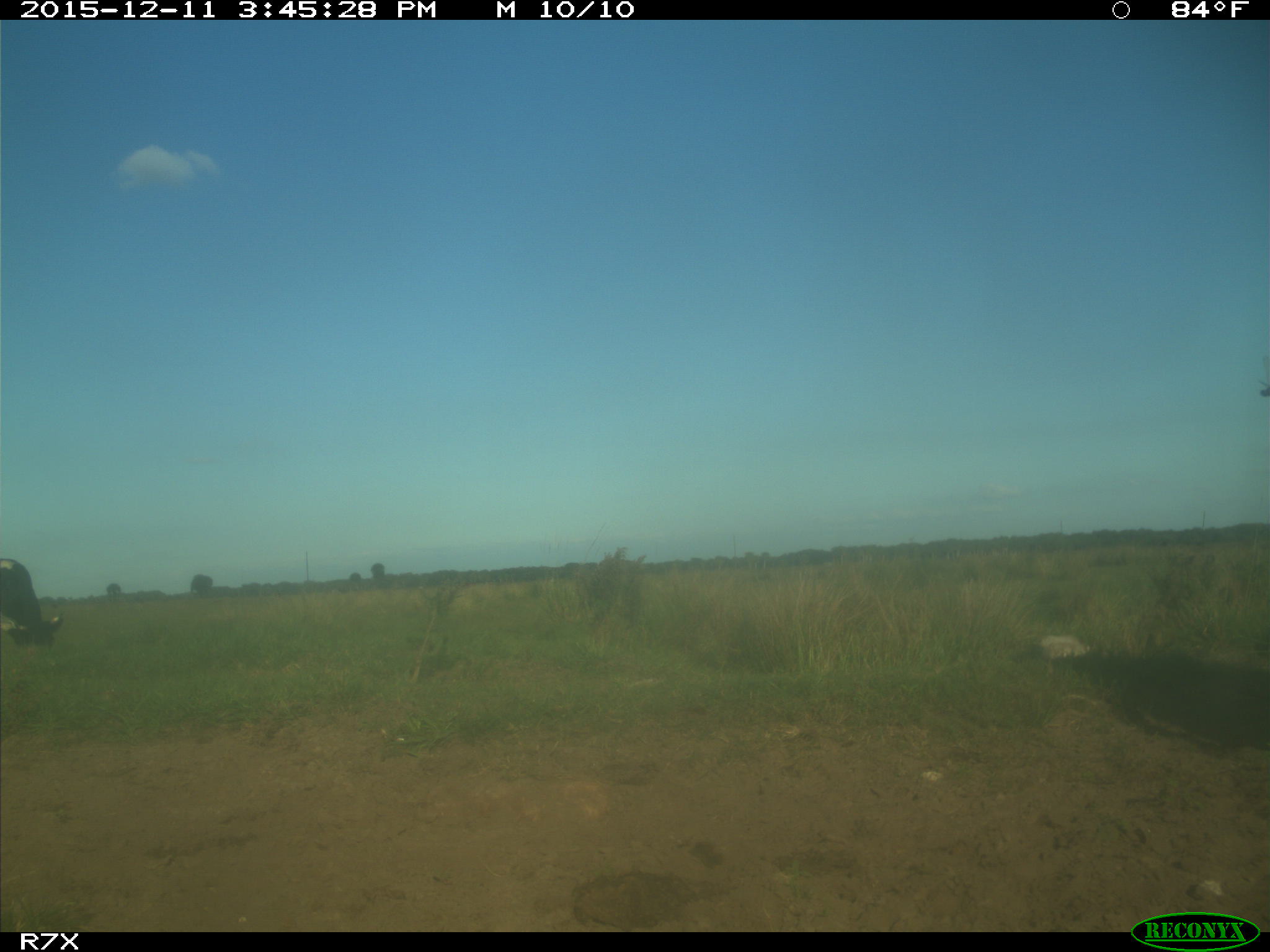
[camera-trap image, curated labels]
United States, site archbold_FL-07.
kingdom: Animalia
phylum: Chordata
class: Mammalia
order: Artiodactyla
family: Bovidae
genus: Bos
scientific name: Bos taurus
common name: domestic cow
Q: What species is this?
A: Bos taurus (domestic cow).